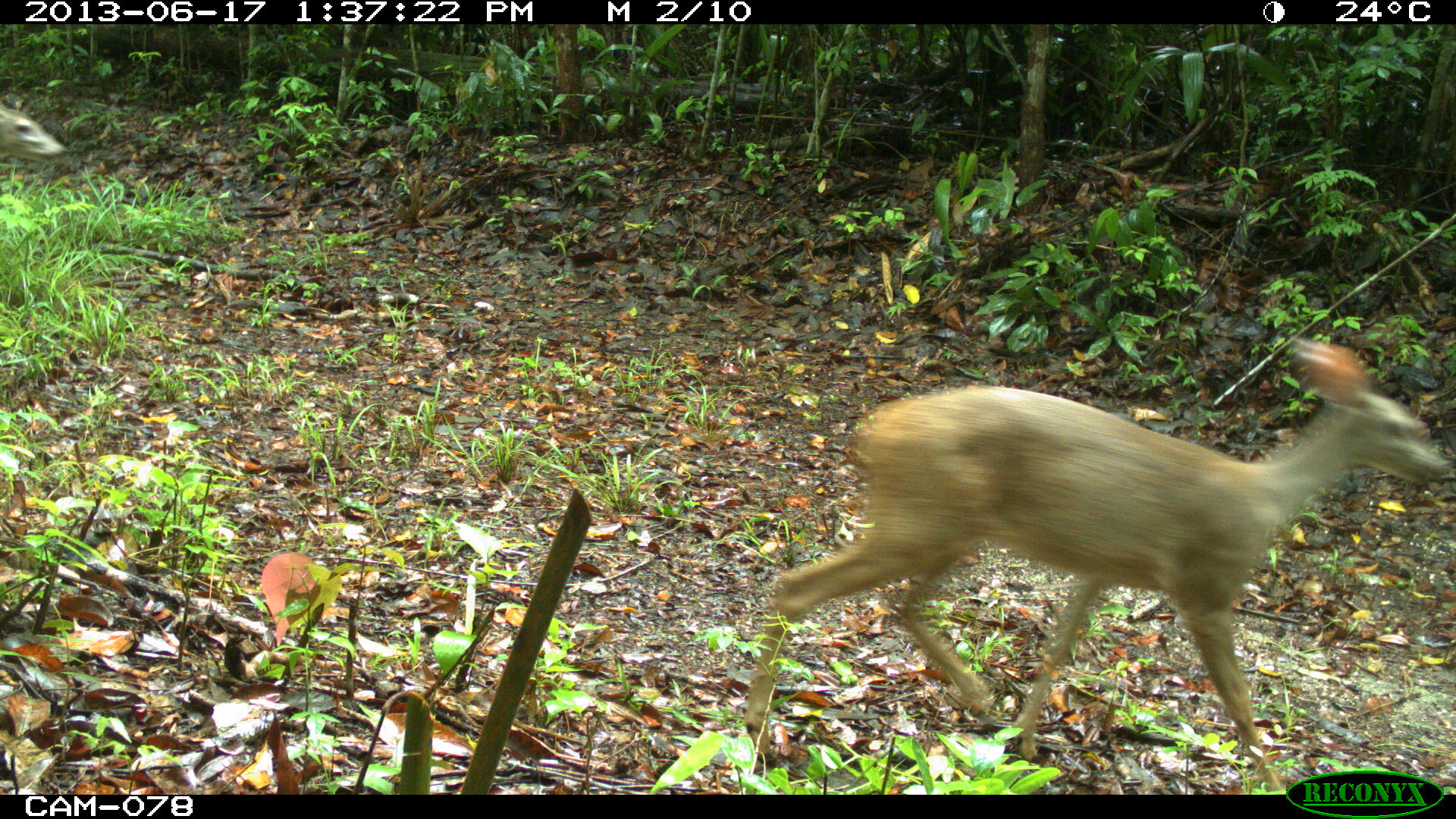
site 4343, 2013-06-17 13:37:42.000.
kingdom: Animalia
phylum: Chordata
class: Mammalia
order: Artiodactyla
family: Cervidae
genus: Odocoileus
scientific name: Odocoileus virginianus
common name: white-tailed deer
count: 2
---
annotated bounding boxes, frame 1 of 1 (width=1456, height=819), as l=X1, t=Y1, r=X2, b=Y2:
odocoileus virginianus: l=744, t=337, r=1449, b=794